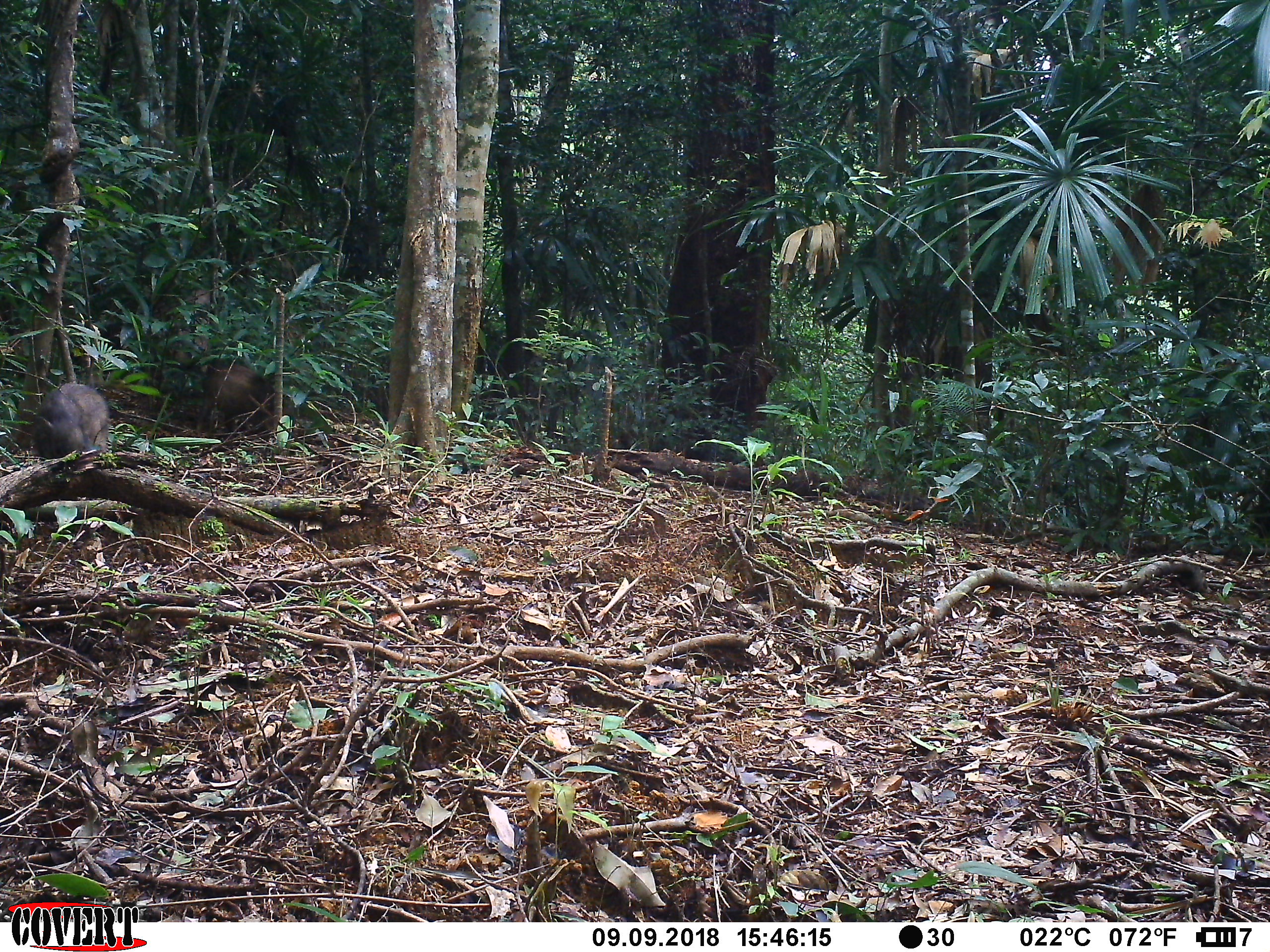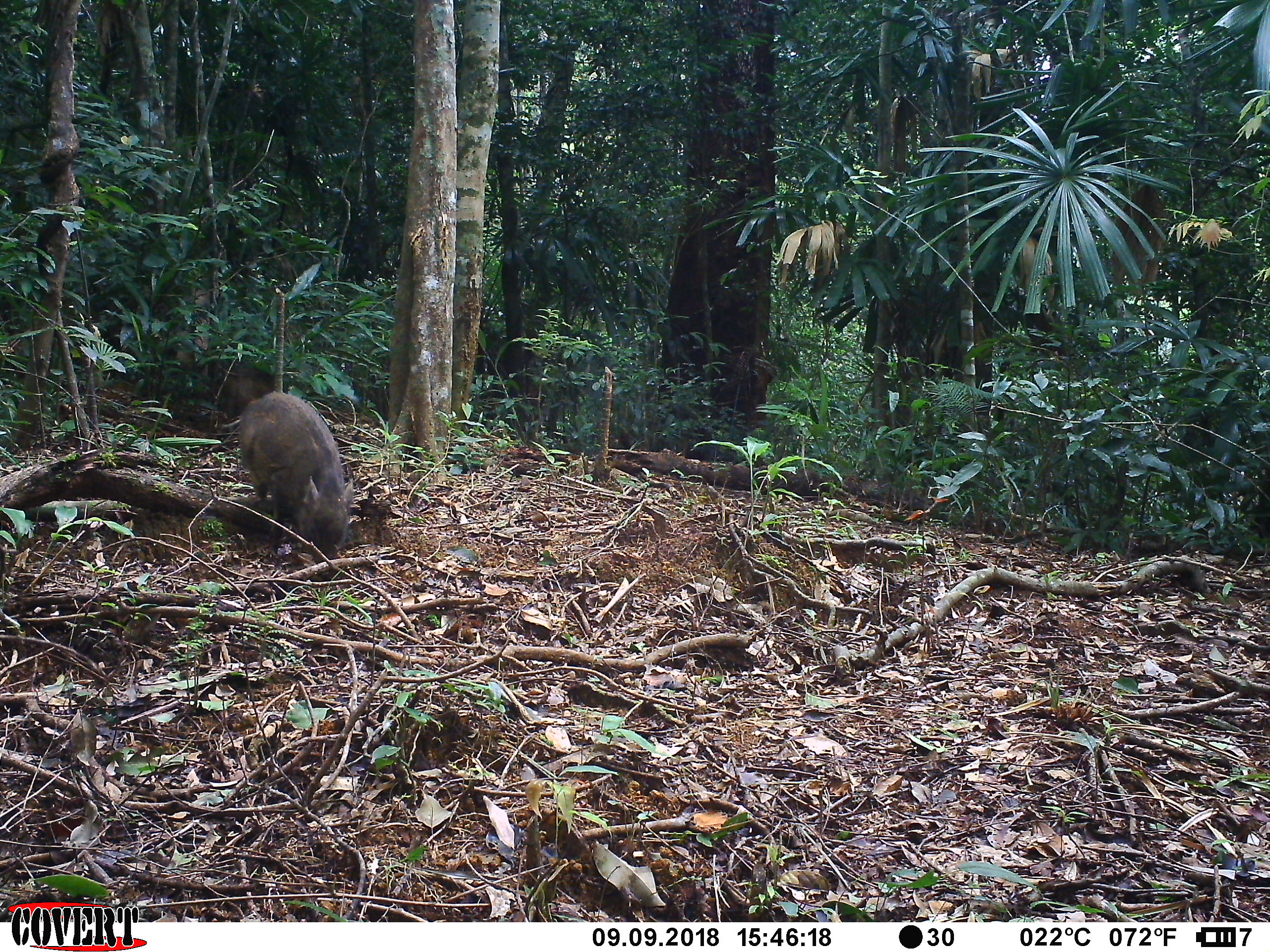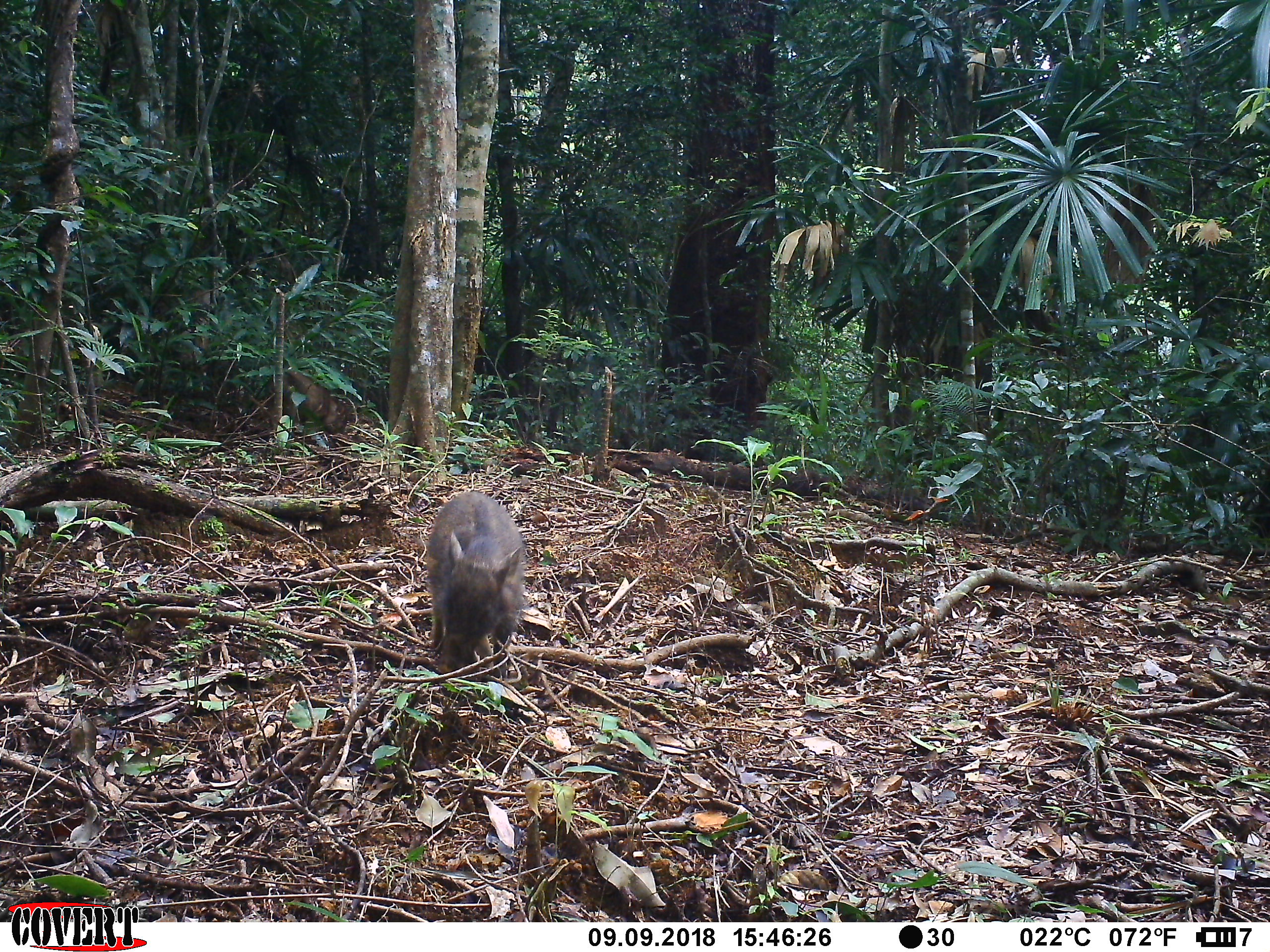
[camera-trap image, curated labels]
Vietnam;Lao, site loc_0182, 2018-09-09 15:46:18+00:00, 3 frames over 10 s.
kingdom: Animalia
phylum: Chordata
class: Mammalia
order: Artiodactyla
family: Suidae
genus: Sus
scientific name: Sus scrofa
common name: eurasian wild pig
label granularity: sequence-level